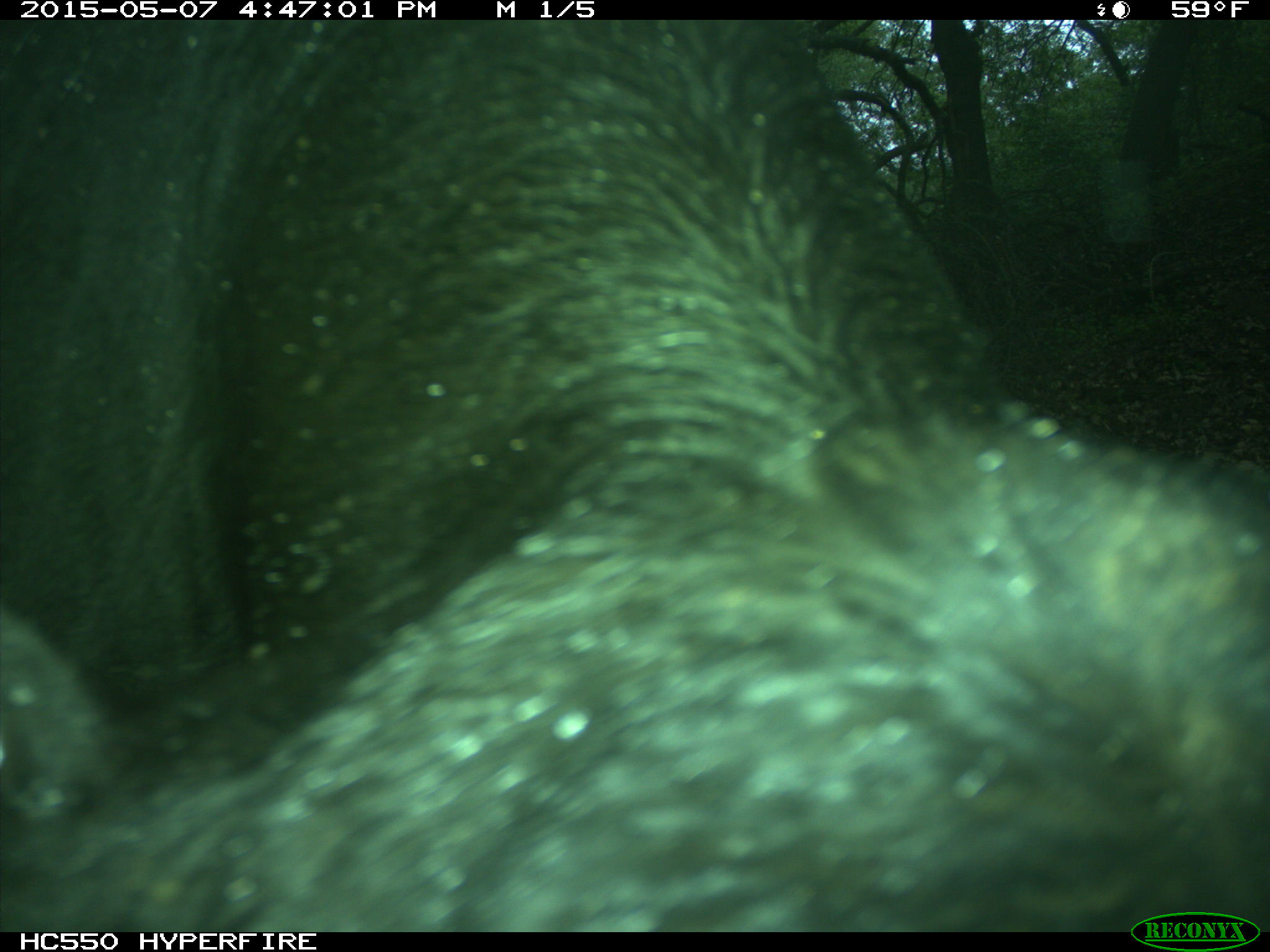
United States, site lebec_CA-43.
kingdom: Animalia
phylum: Chordata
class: Mammalia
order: Artiodactyla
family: Bovidae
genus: Bos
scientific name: Bos taurus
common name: domestic cow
Bos taurus (domestic cow).